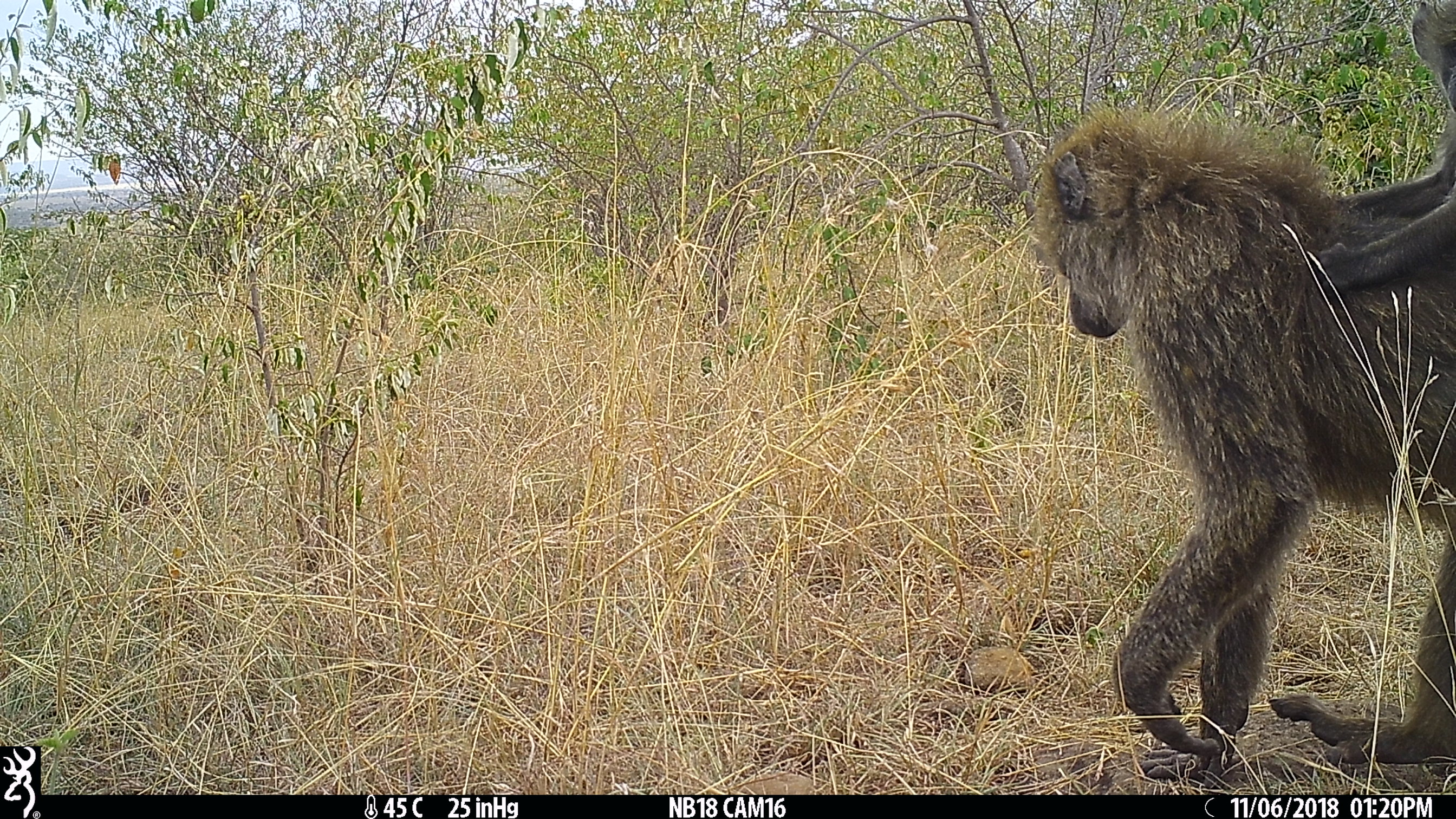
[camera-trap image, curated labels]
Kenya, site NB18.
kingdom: Animalia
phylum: Chordata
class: Mammalia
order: Primates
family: Cercopithecidae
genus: Papio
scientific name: Papio anubis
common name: olive baboon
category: baboon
Baboon (olive baboon) (Papio anubis).